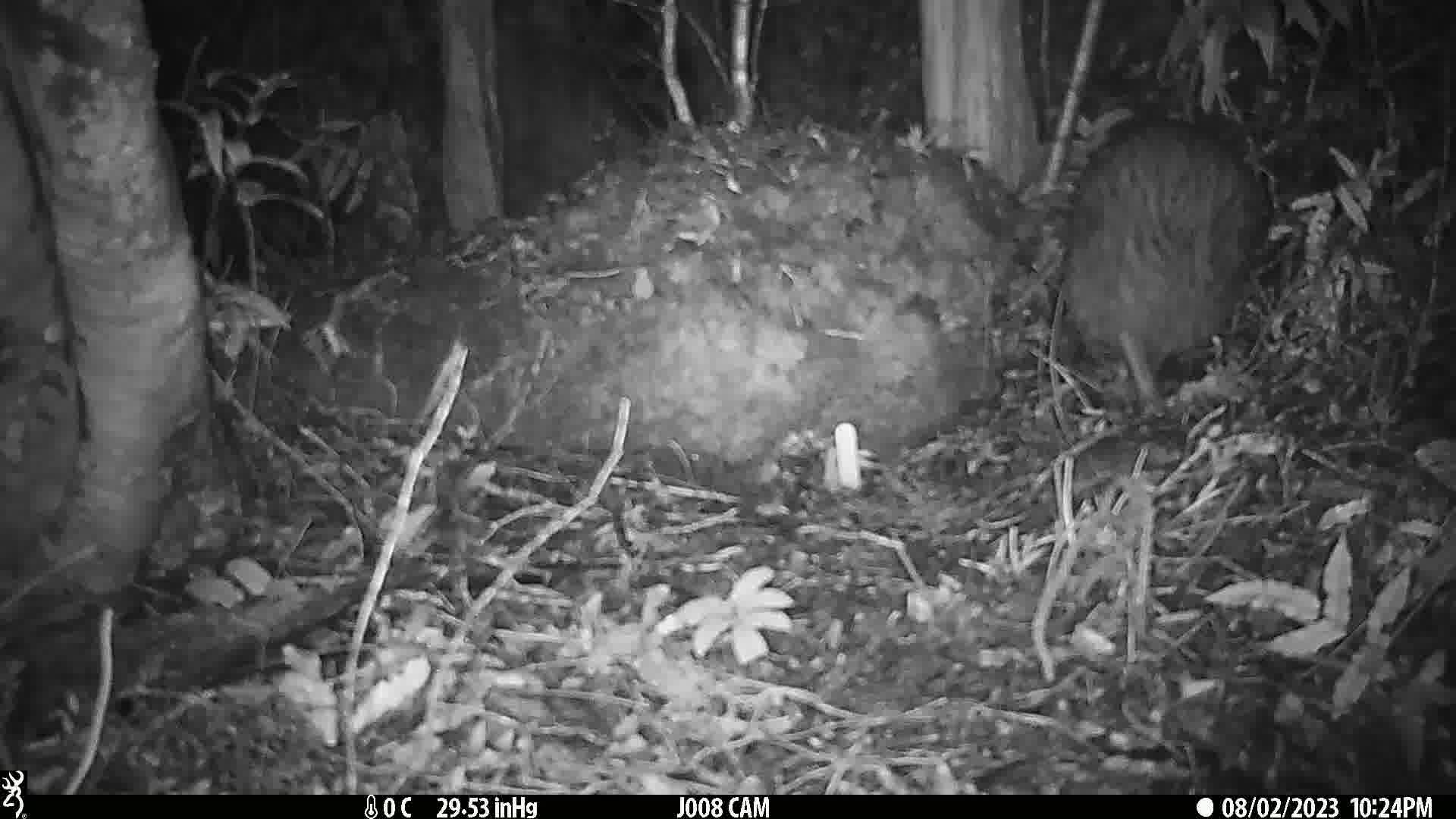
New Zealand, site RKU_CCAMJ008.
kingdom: Animalia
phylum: Chordata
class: Aves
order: Apterygiformes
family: Apterygidae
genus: Apteryx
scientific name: Apteryx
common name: kiwi